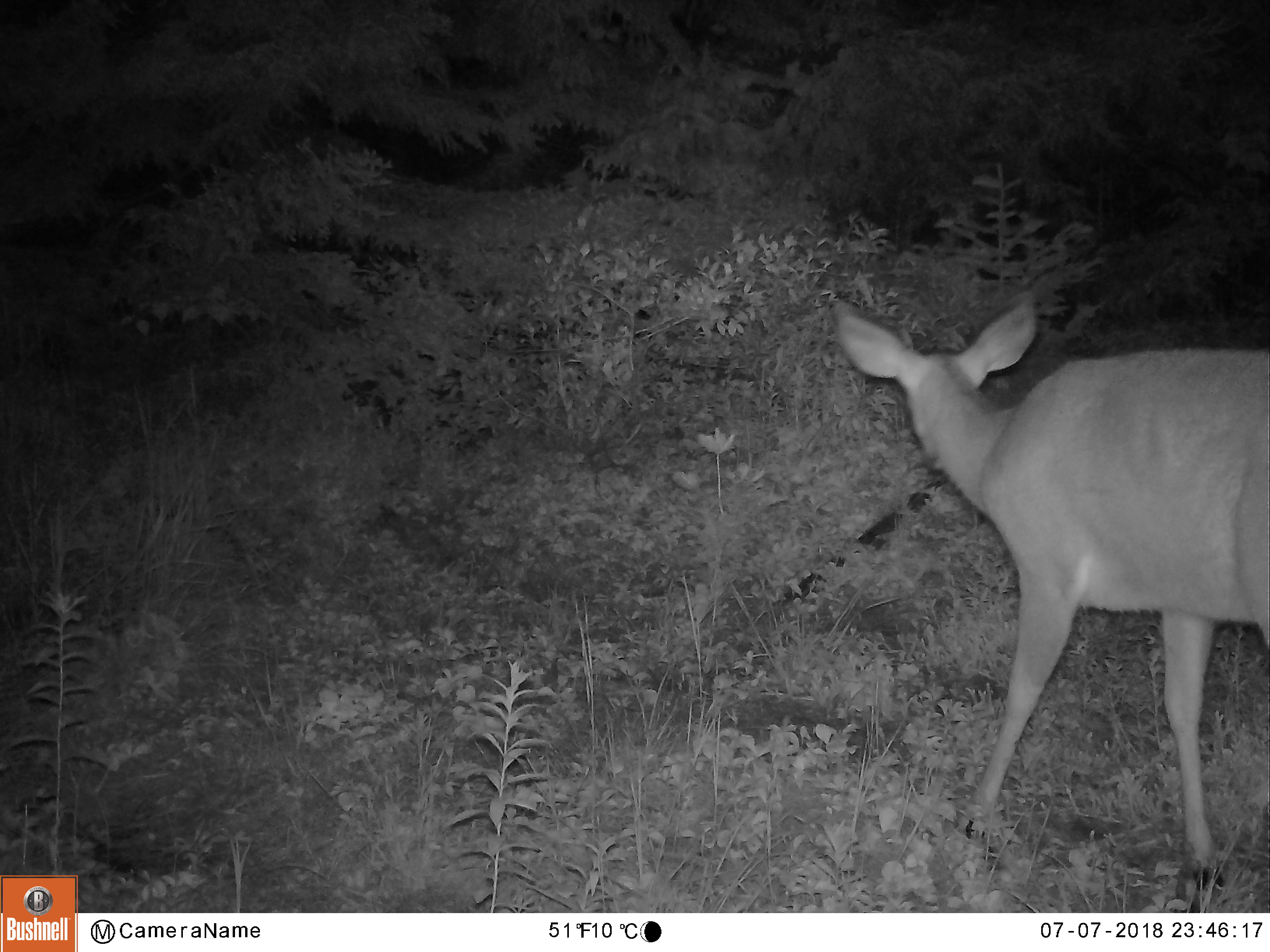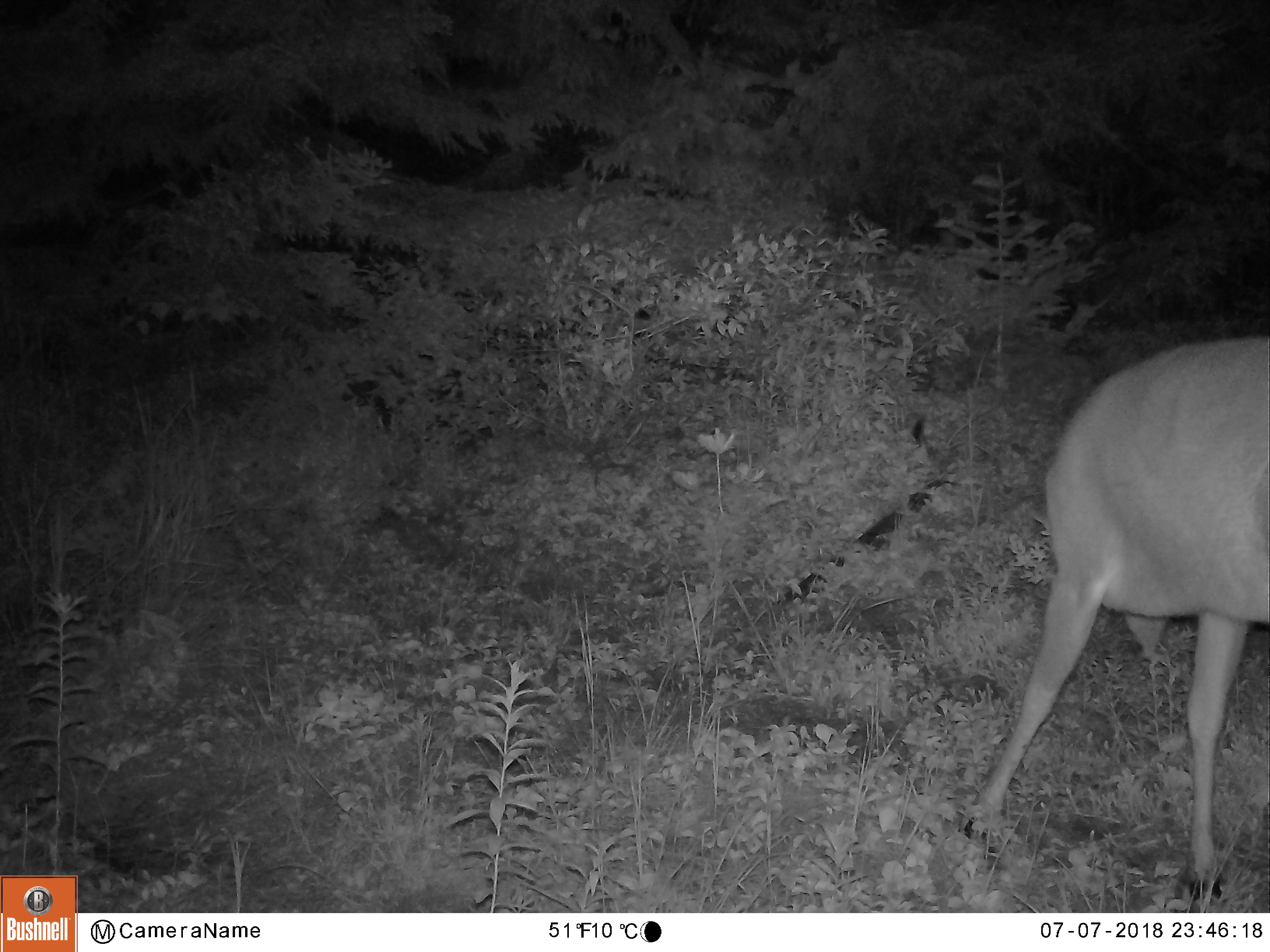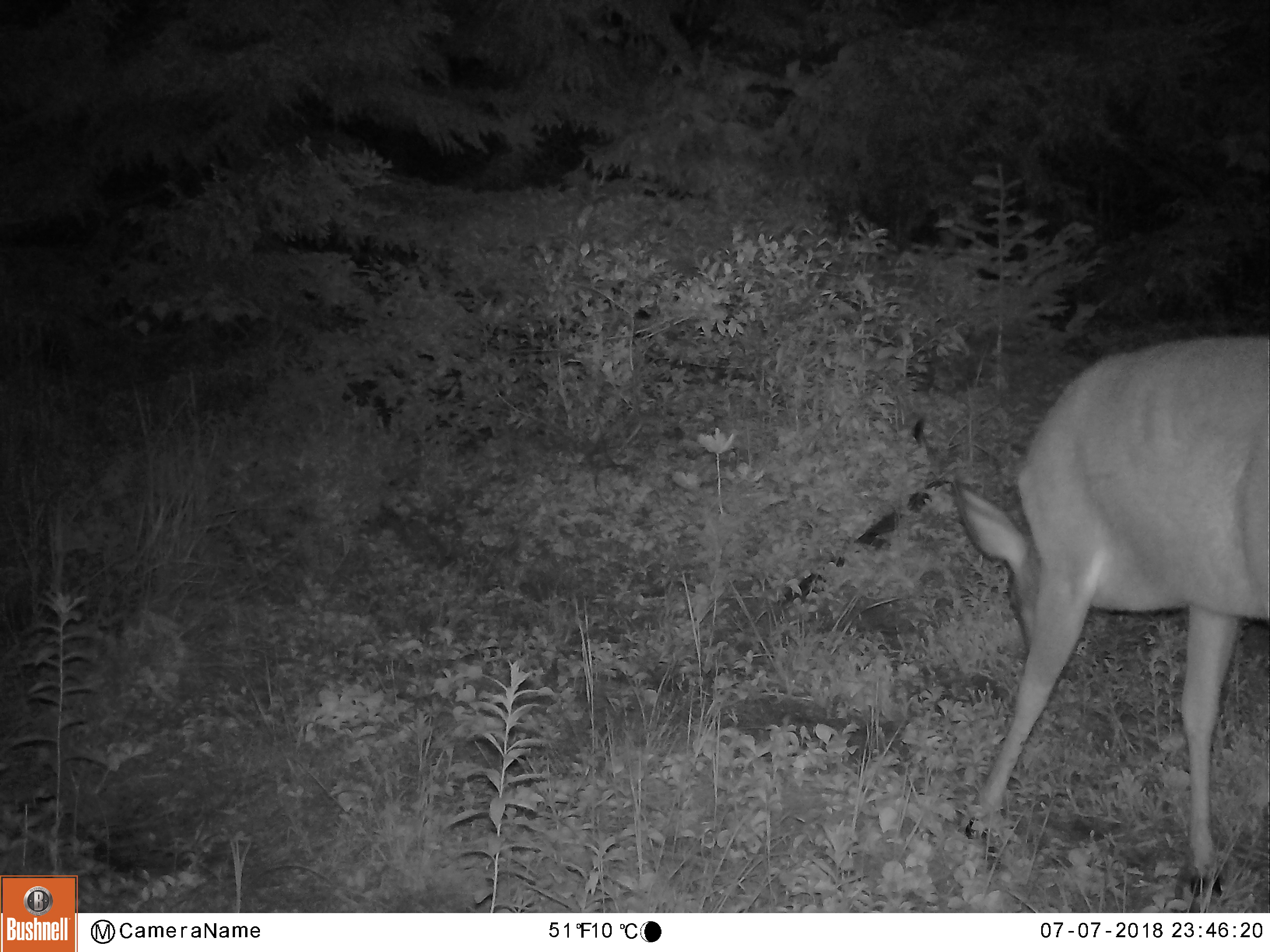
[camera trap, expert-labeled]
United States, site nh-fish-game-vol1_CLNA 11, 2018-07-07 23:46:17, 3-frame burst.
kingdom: Animalia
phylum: Chordata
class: Mammalia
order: Artiodactyla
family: Cervidae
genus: Odocoileus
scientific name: Odocoileus virginianus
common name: white-tailed deer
White-tailed deer (Odocoileus virginianus).